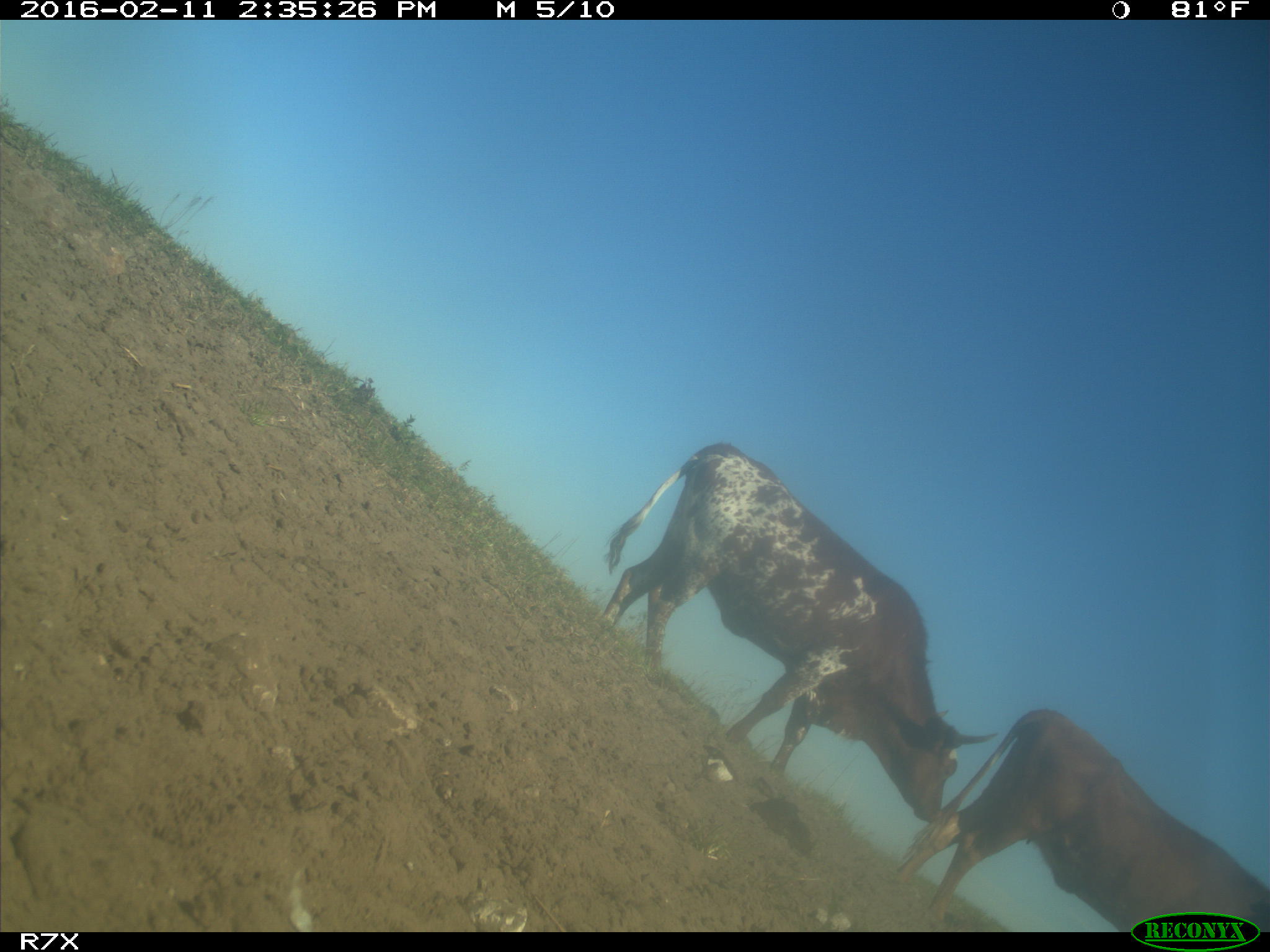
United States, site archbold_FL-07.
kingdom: Animalia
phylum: Chordata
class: Mammalia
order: Artiodactyla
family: Bovidae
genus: Bos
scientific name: Bos taurus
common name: domestic cow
Bos taurus (domestic cow).